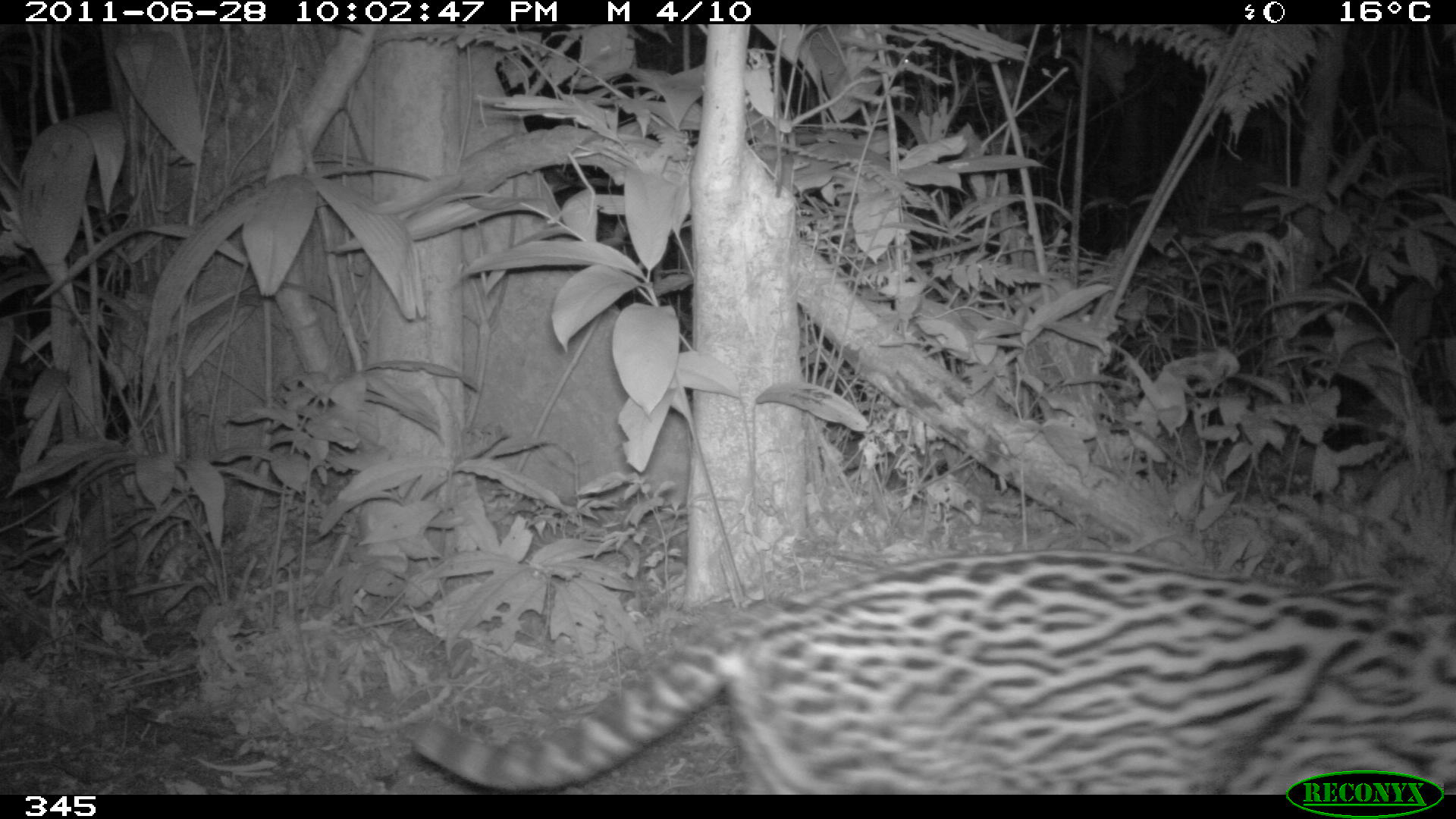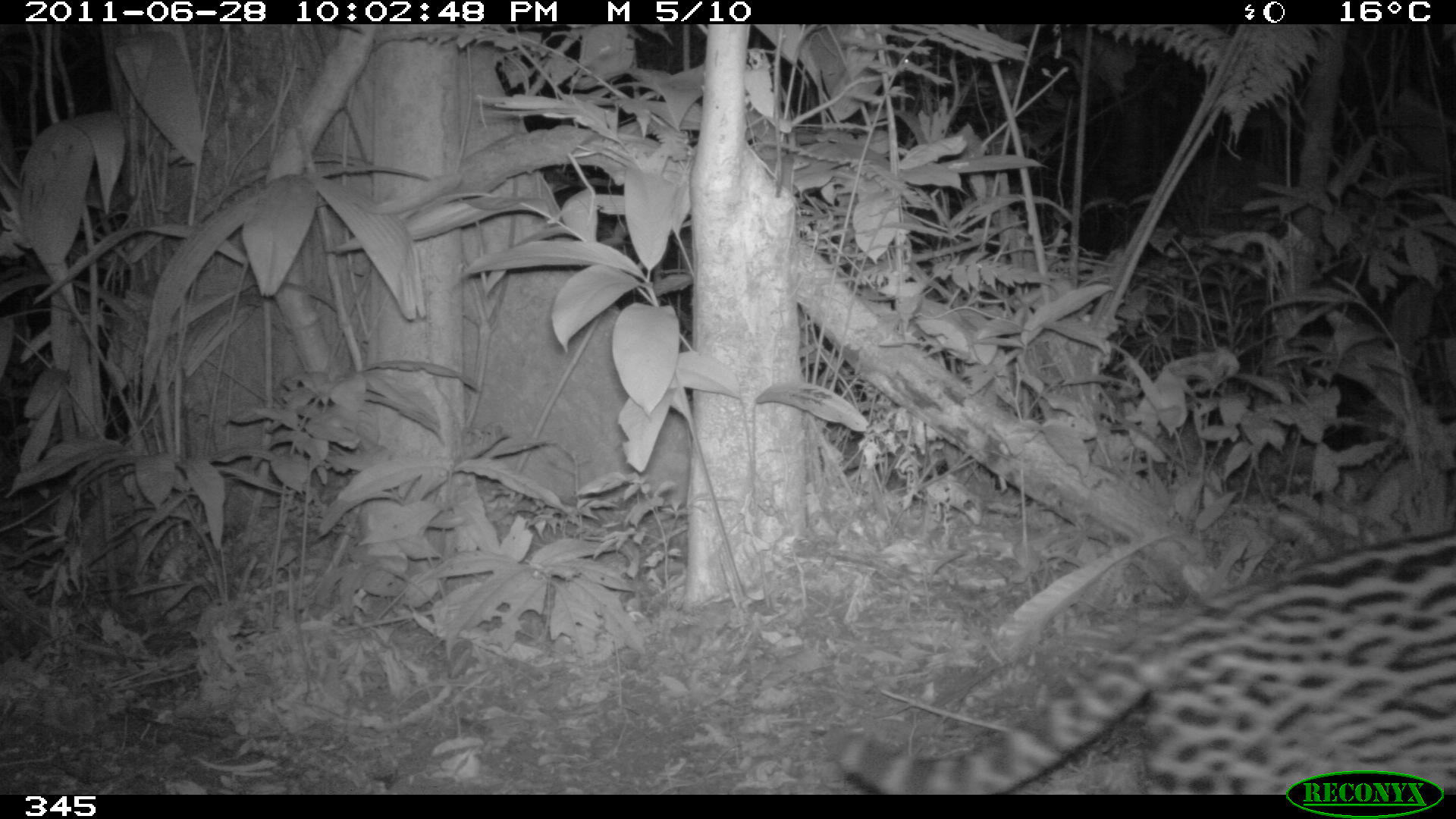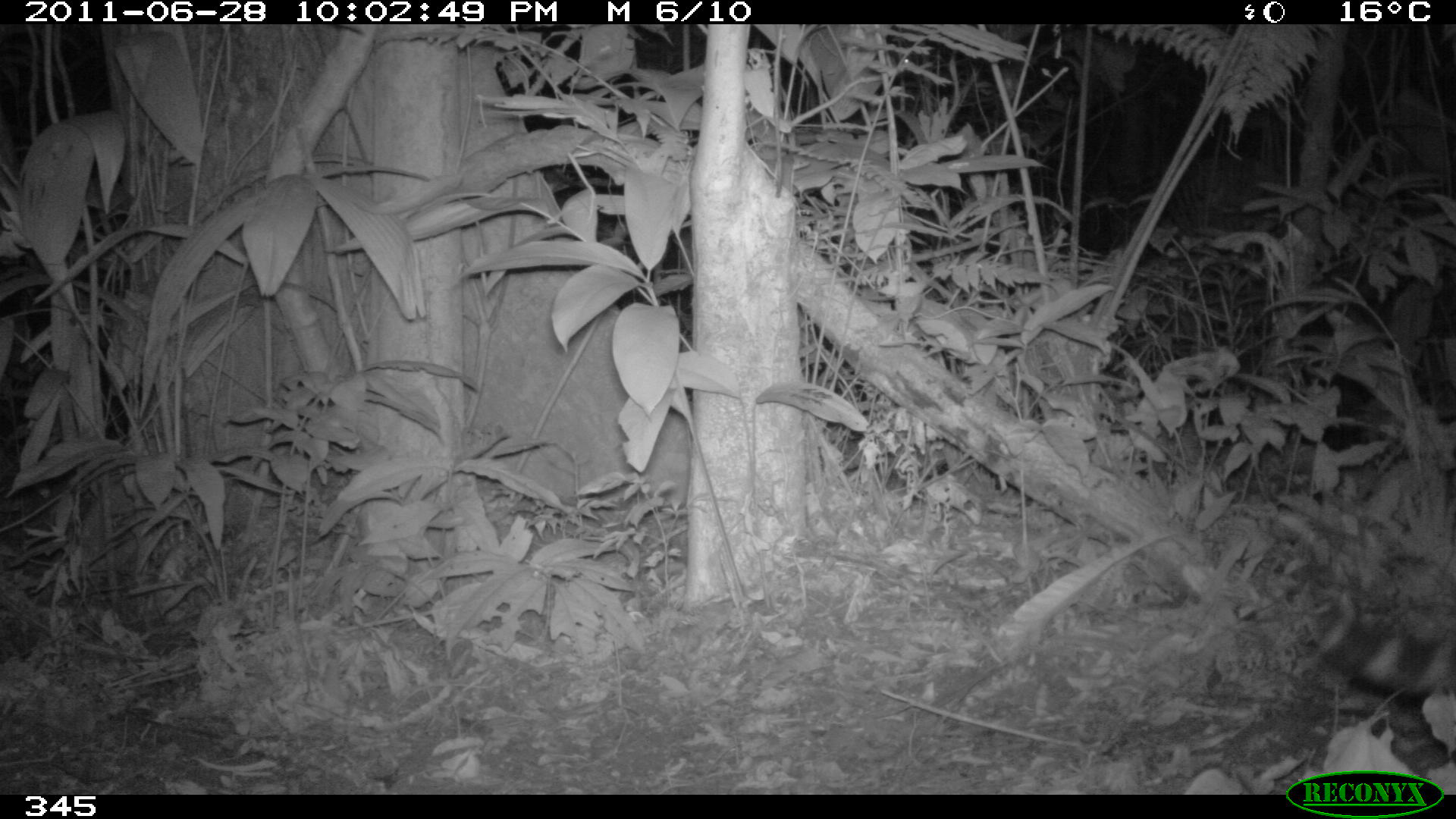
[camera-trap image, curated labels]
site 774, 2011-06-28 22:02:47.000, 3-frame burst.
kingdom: Animalia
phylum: Chordata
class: Mammalia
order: Carnivora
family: Felidae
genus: Leopardus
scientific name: Leopardus pardalis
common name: ocelot